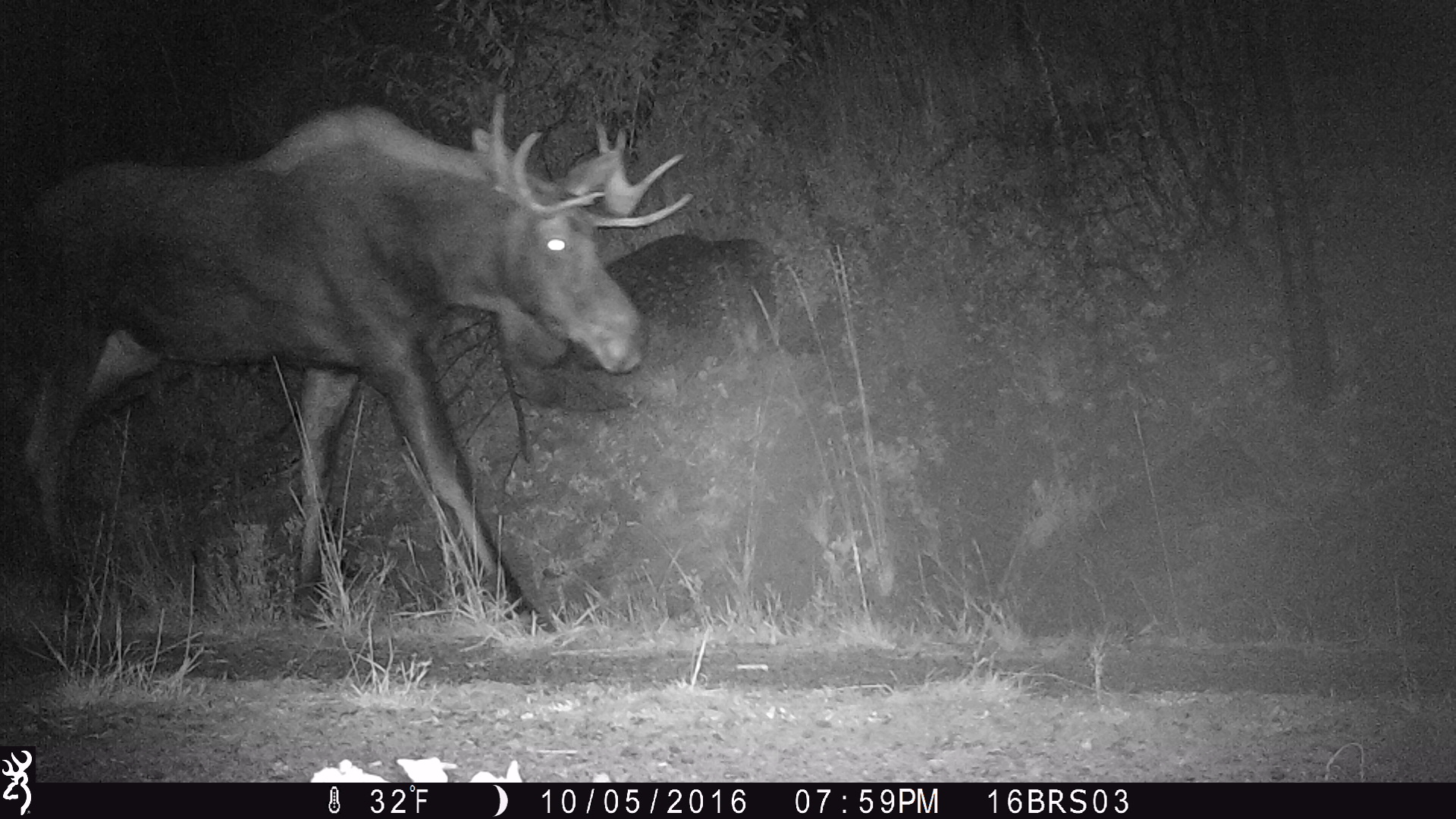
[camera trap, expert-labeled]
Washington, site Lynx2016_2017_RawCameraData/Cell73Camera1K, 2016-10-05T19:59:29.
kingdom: Animalia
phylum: Chordata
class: Mammalia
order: Artiodactyla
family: Cervidae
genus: Alces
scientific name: Alces alces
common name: moose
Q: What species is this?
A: Alces alces (moose).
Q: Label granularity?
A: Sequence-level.